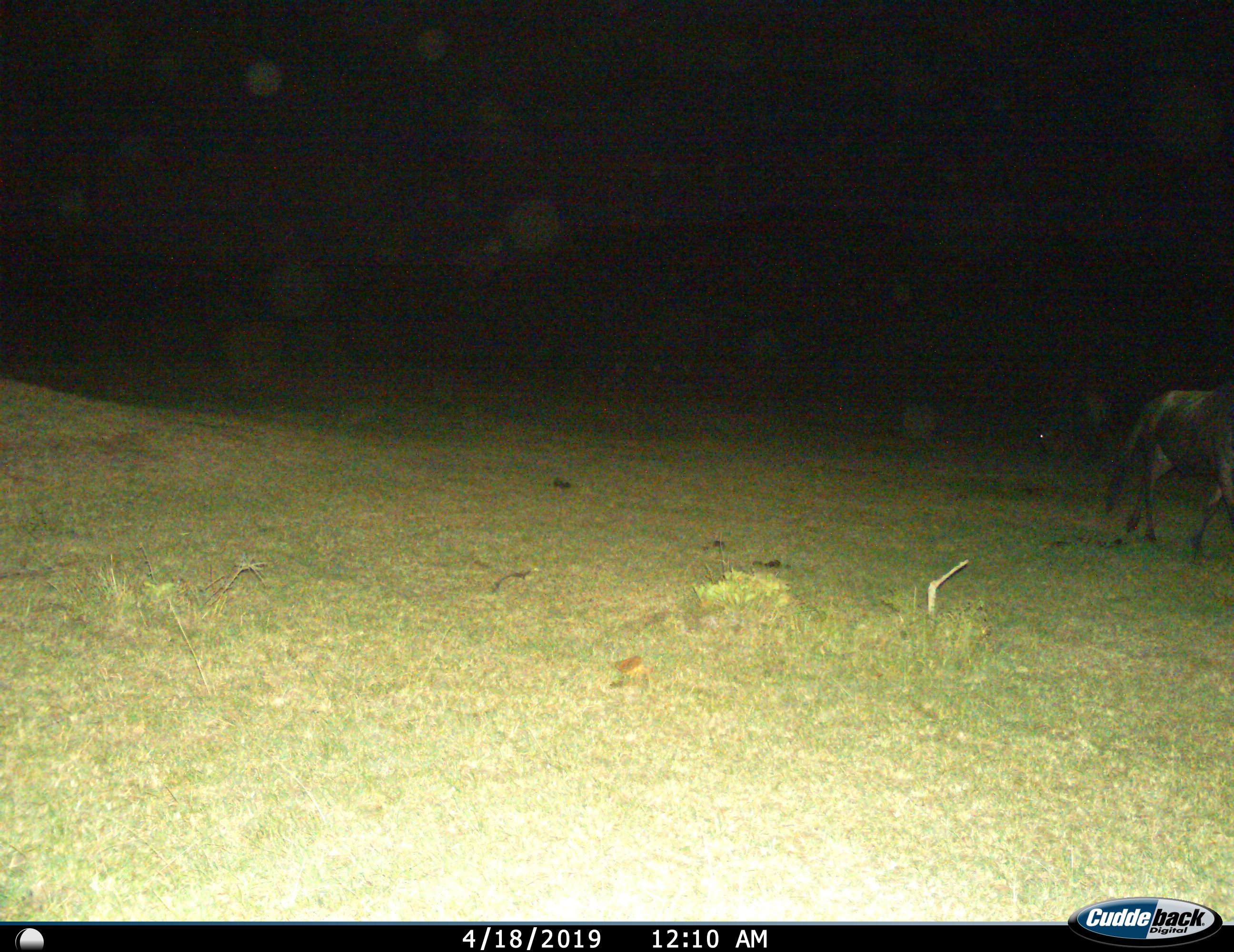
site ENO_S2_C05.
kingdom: Animalia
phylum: Chordata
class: Mammalia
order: Artiodactyla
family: Bovidae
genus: Connochaetes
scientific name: Connochaetes taurinus taurinus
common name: blue wildebeest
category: wildebeestblue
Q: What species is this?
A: Wildebeestblue (blue wildebeest) (Connochaetes taurinus taurinus).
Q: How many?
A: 2.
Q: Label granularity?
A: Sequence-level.